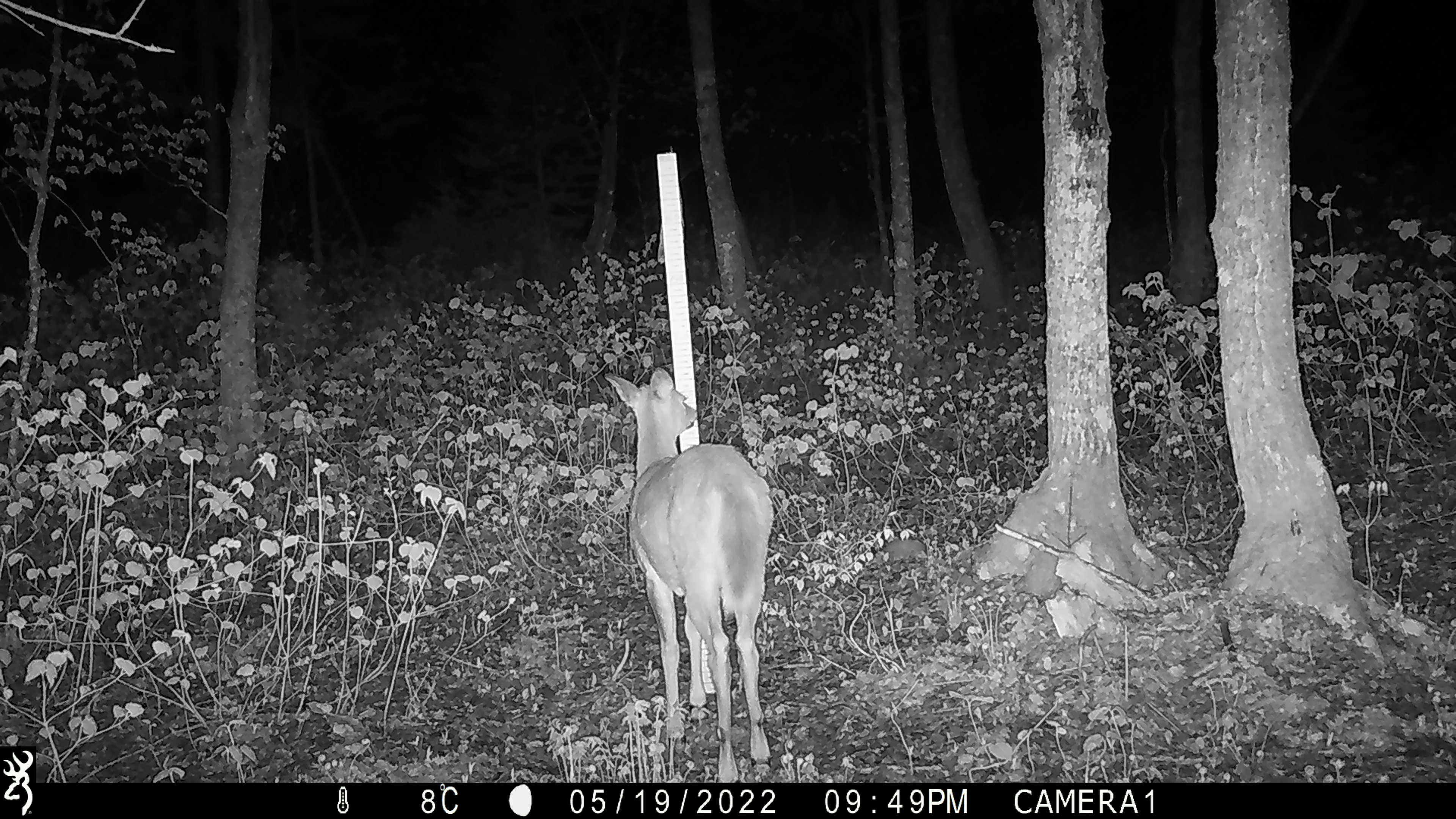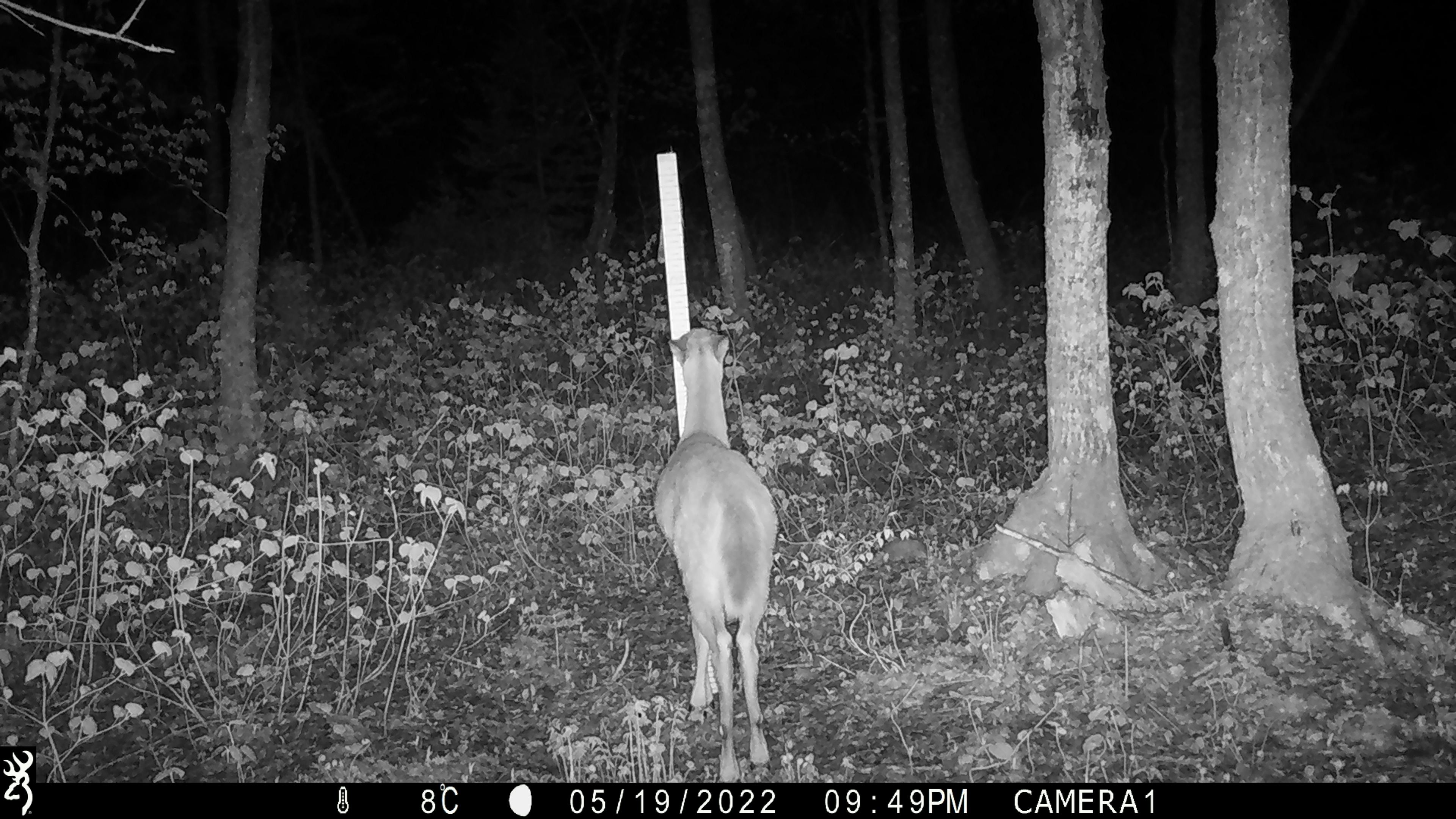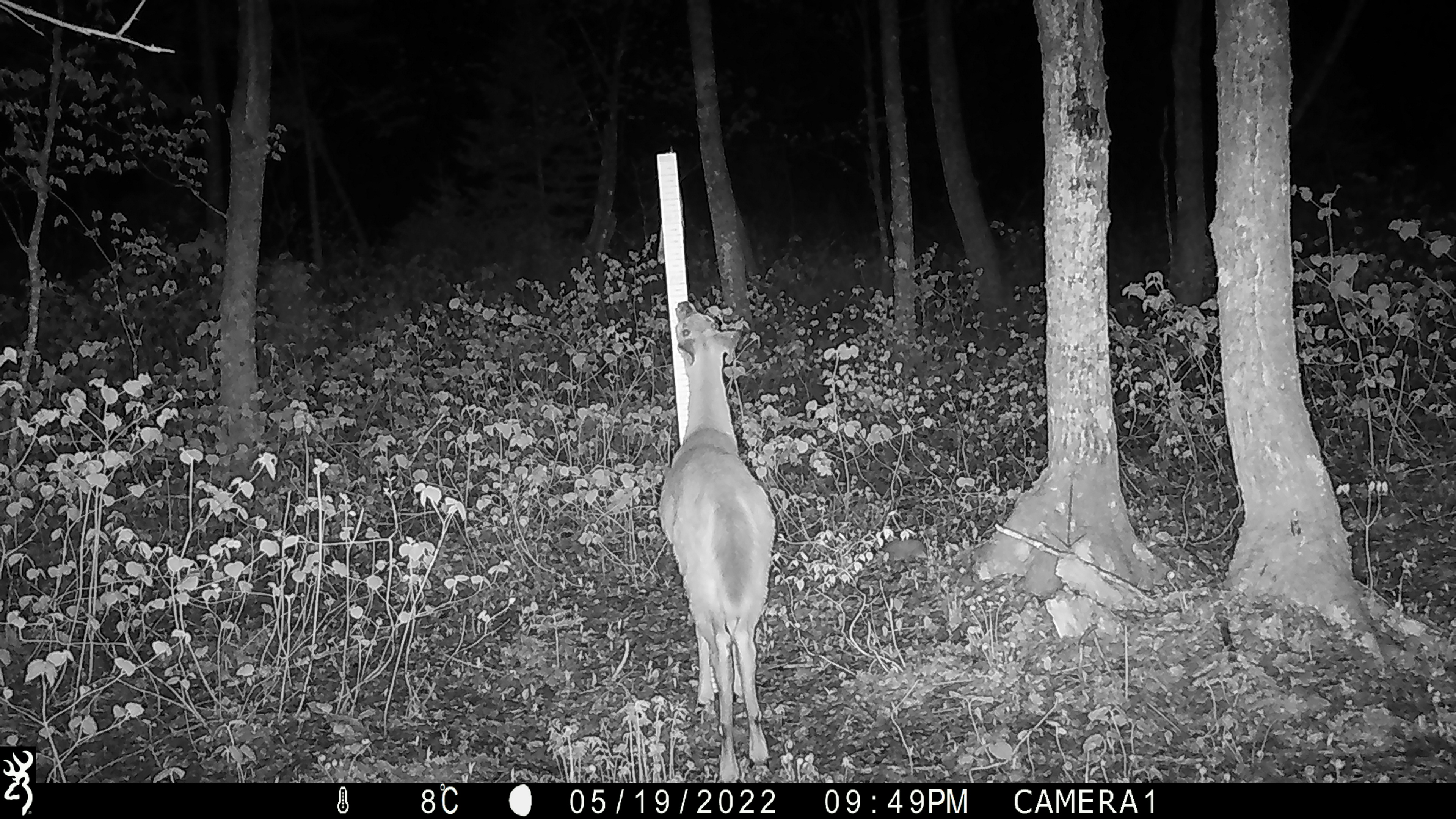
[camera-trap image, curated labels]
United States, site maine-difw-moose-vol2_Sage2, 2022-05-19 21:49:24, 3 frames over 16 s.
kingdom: Animalia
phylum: Chordata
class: Mammalia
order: Artiodactyla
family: Cervidae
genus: Odocoileus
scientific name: Odocoileus virginianus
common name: white-tailed deer